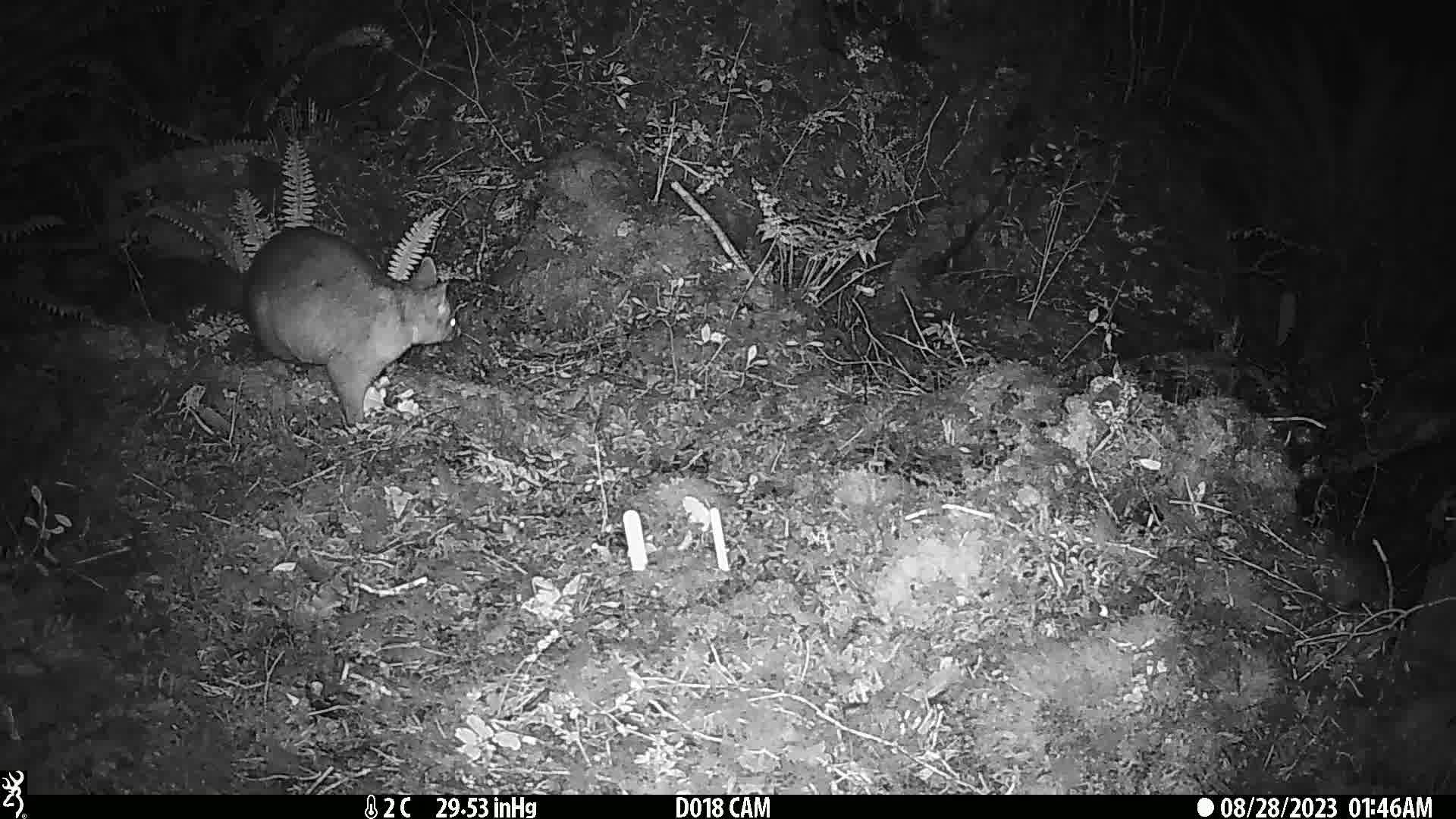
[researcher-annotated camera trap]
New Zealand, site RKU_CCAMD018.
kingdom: Animalia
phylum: Chordata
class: Mammalia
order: Diprotodontia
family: Phalangeridae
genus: Trichosurus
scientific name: Trichosurus vulpecula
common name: common brushtail possum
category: possum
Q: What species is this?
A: Possum (common brushtail possum) (Trichosurus vulpecula).